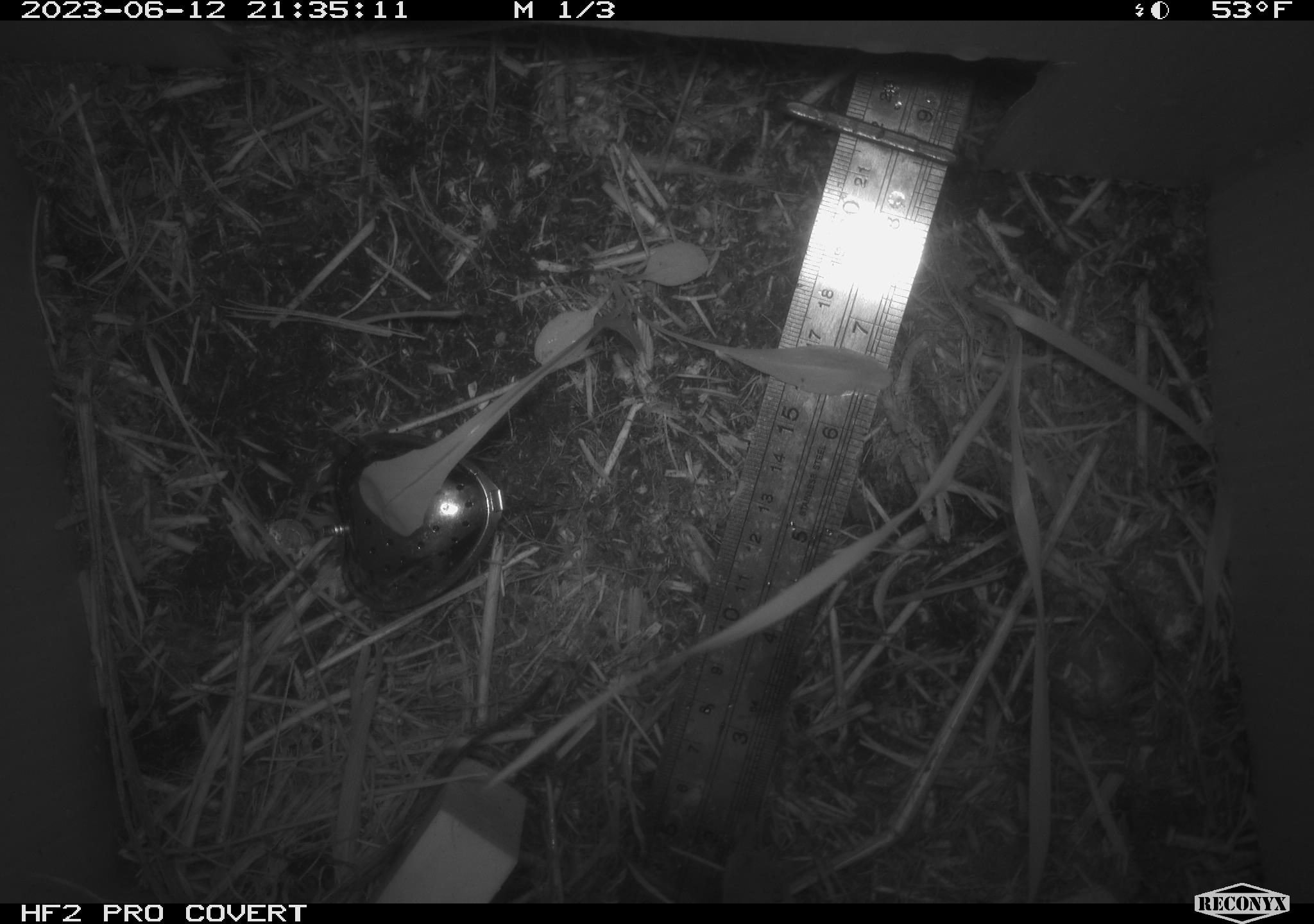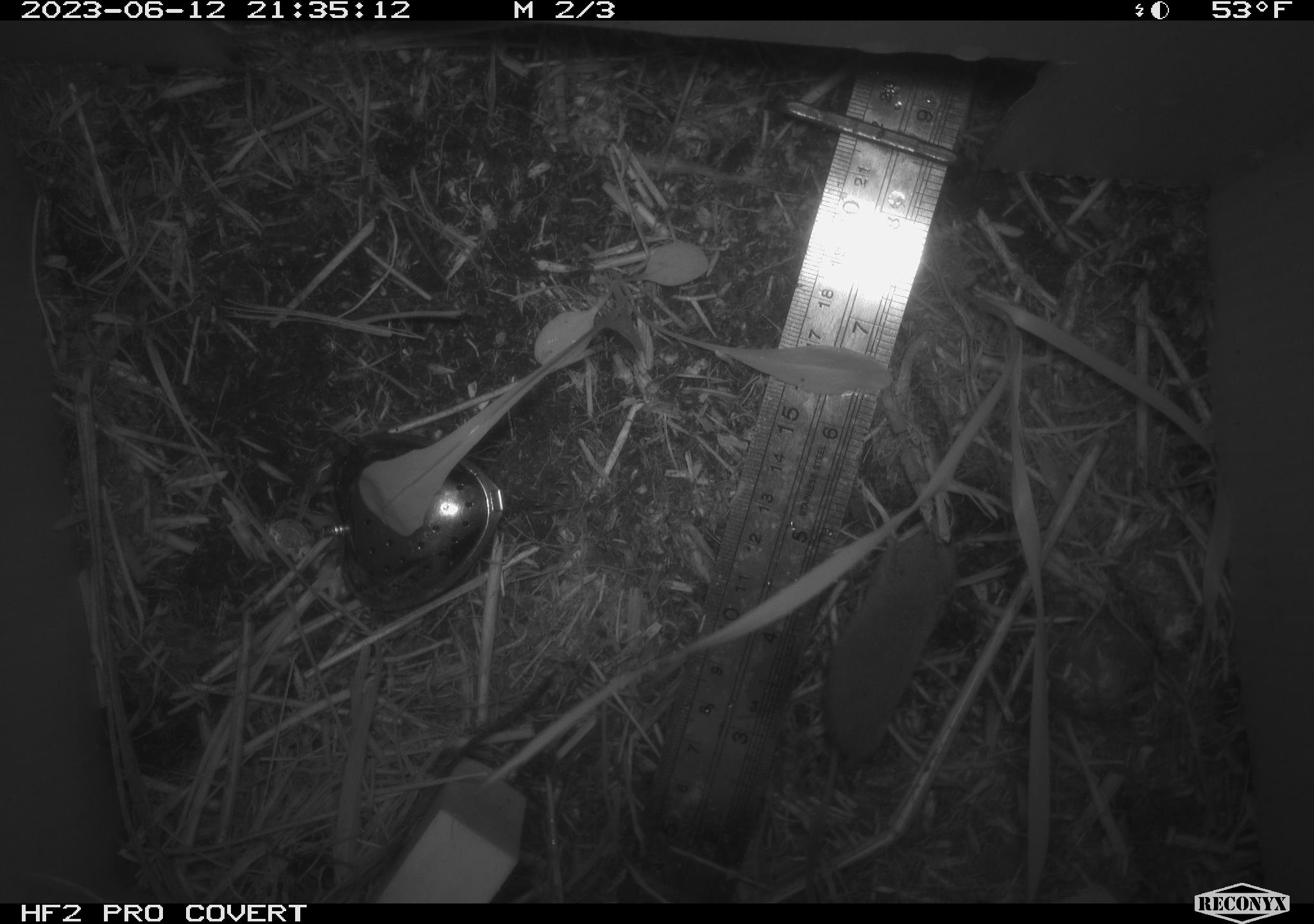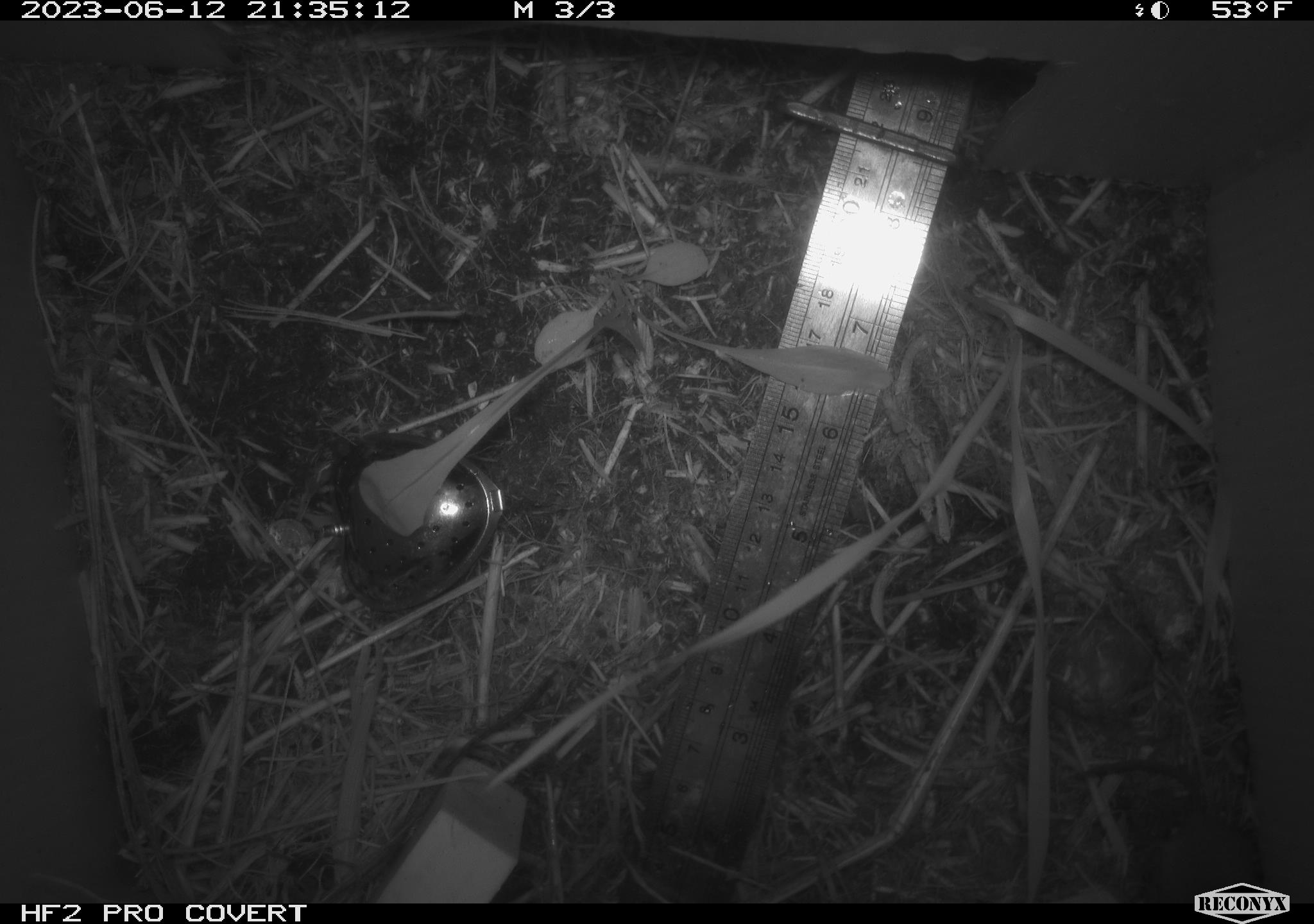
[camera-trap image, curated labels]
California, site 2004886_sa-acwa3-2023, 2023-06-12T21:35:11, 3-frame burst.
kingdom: Animalia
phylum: Chordata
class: Mammalia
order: Eulipotyphla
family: Soricidae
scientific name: Soricidae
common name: shrews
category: soricidae family